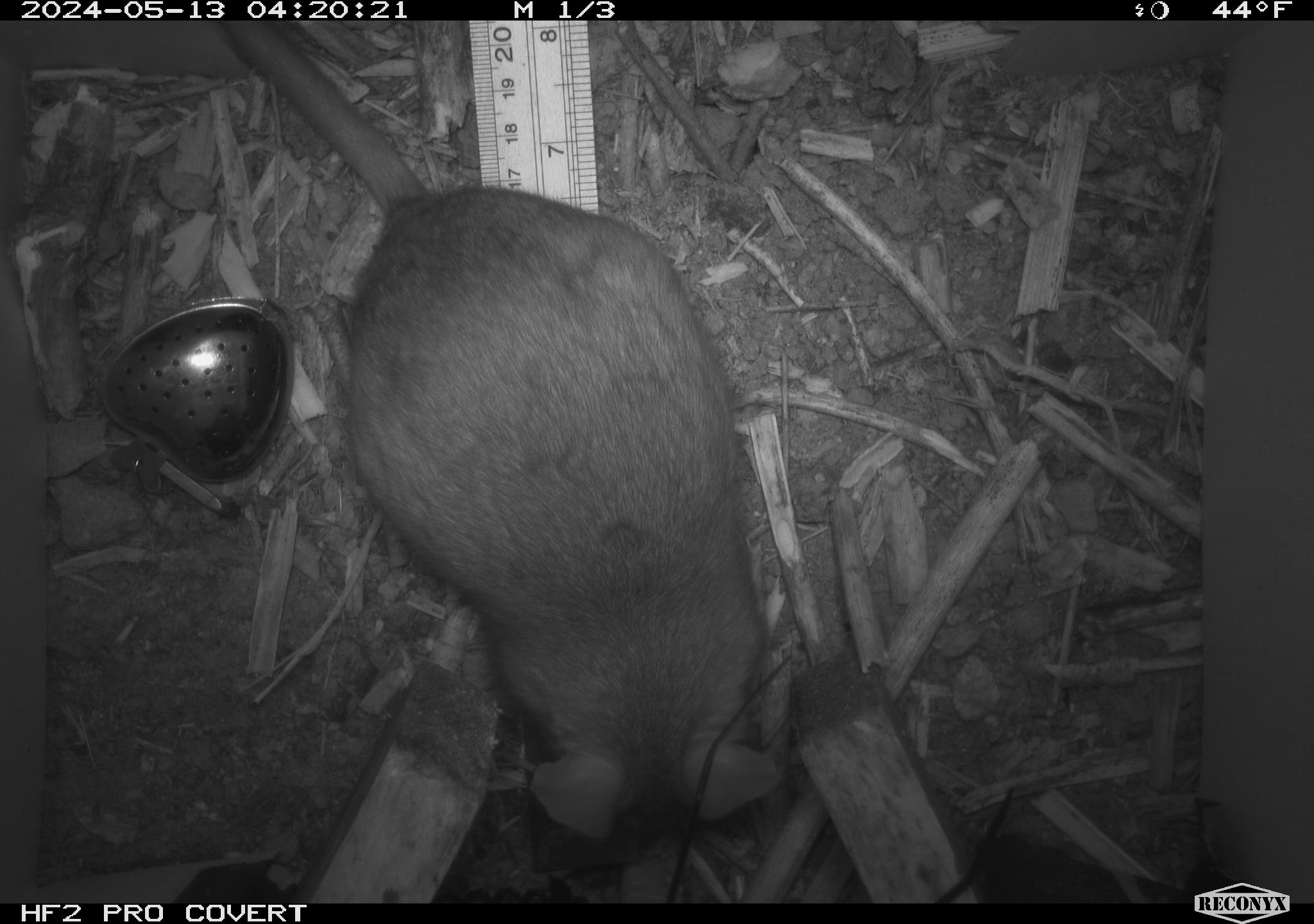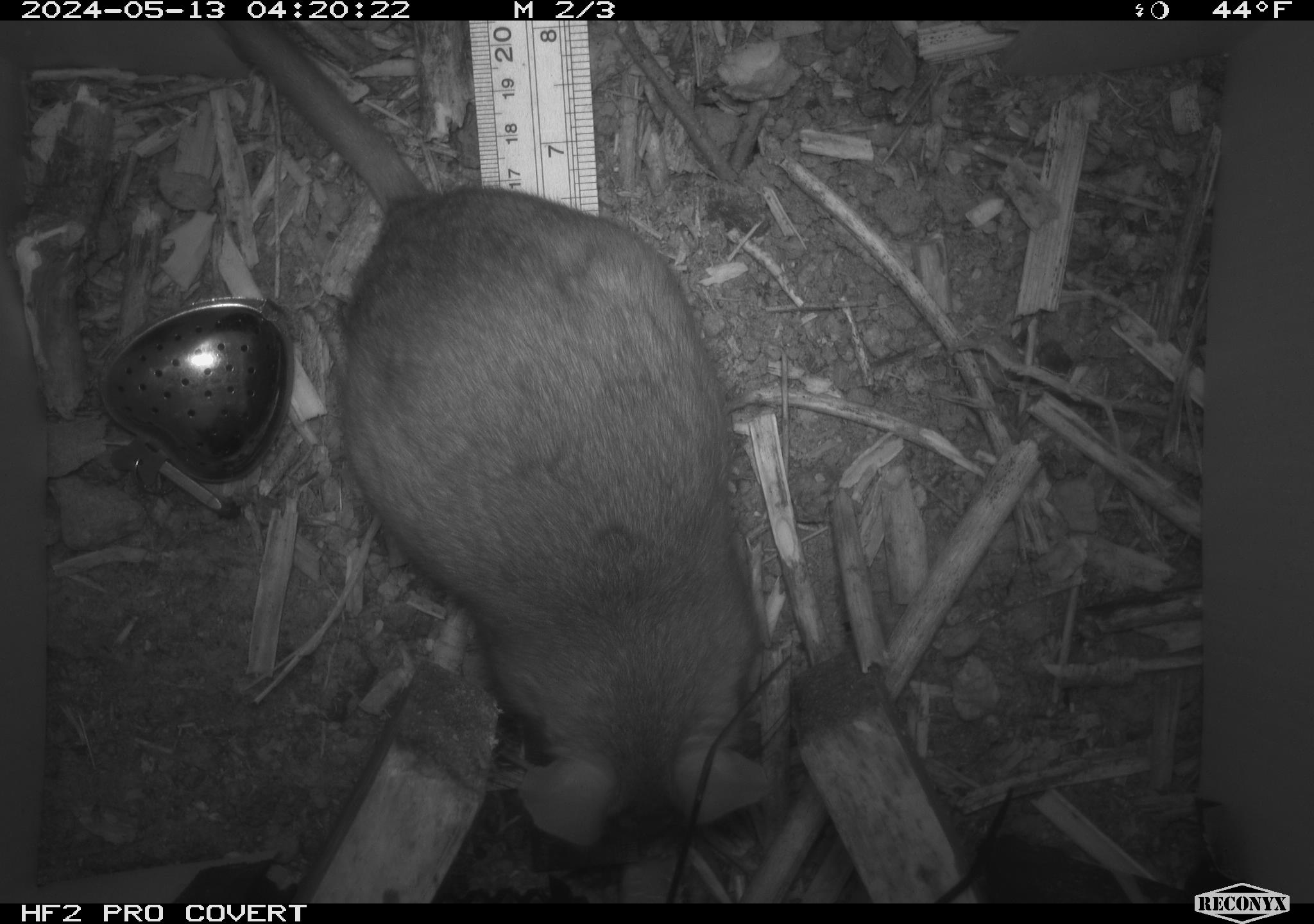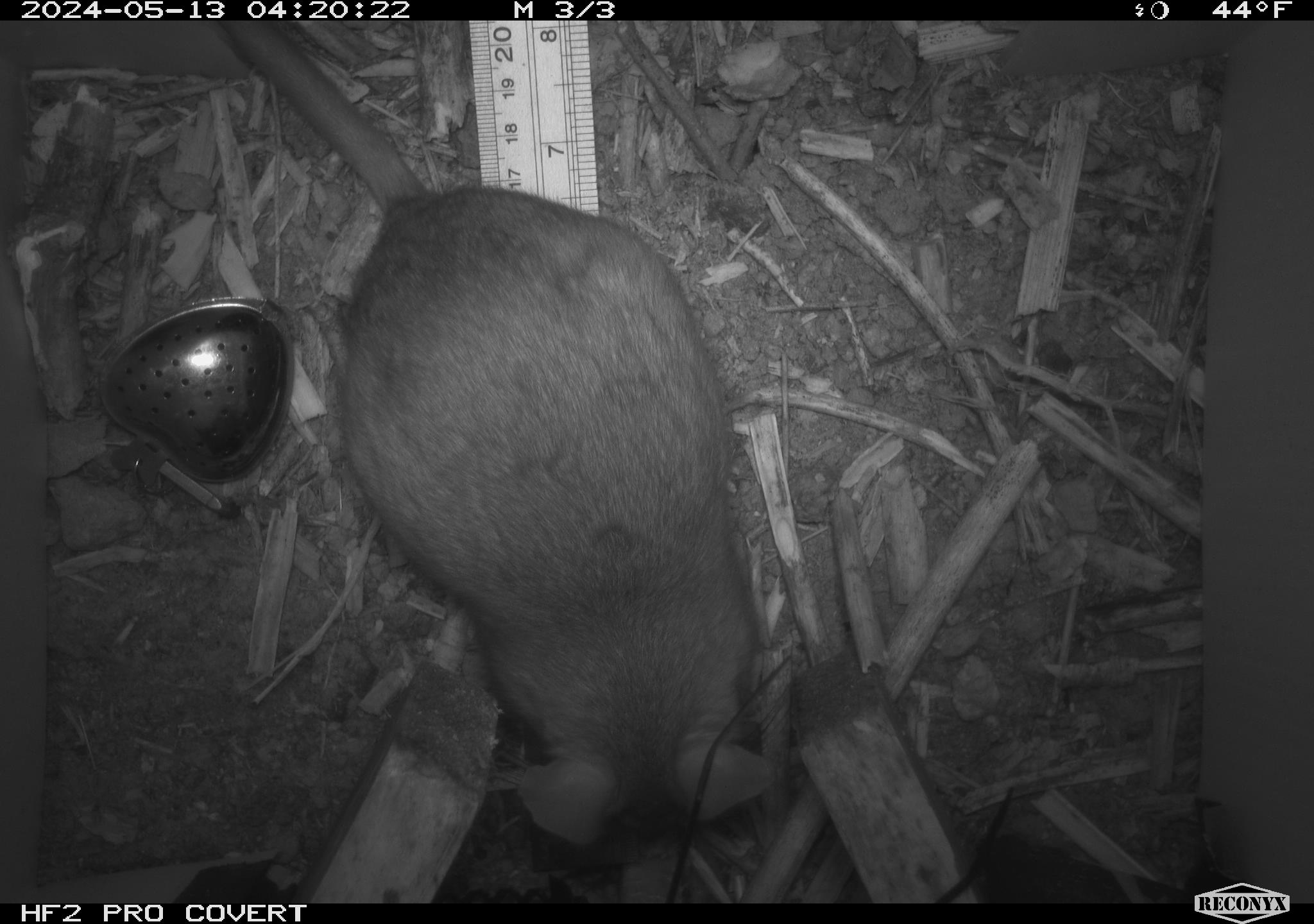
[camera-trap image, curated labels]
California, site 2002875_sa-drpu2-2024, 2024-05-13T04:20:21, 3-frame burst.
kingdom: Animalia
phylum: Chordata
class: Mammalia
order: Rodentia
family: Cricetidae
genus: Neotoma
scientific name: Neotoma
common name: pack rat or woodrat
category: neotoma species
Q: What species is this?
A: Neotoma species (pack rat or woodrat) (Neotoma).